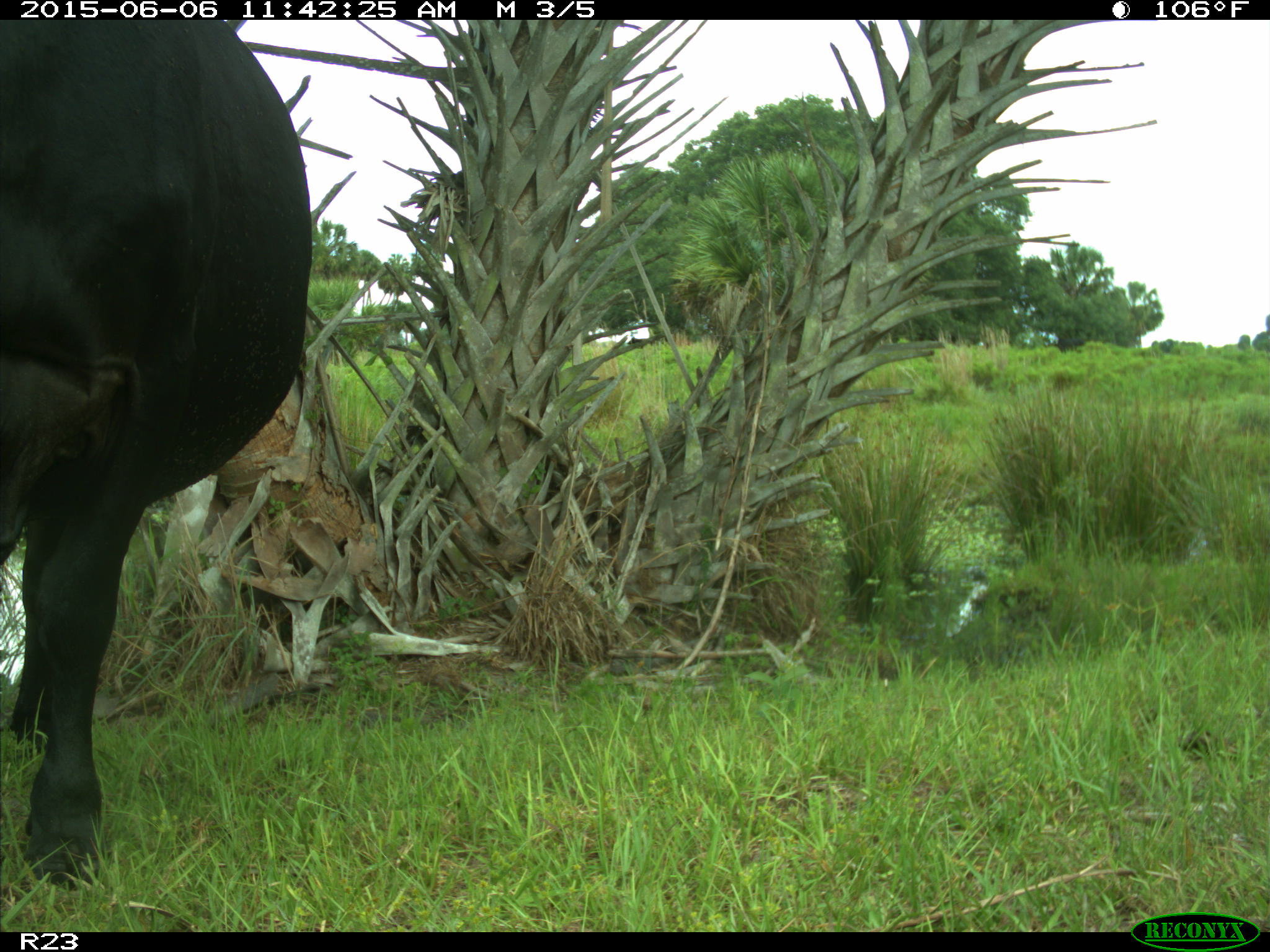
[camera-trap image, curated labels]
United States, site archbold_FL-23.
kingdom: Animalia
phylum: Chordata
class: Mammalia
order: Artiodactyla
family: Bovidae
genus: Bos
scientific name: Bos taurus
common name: domestic cow